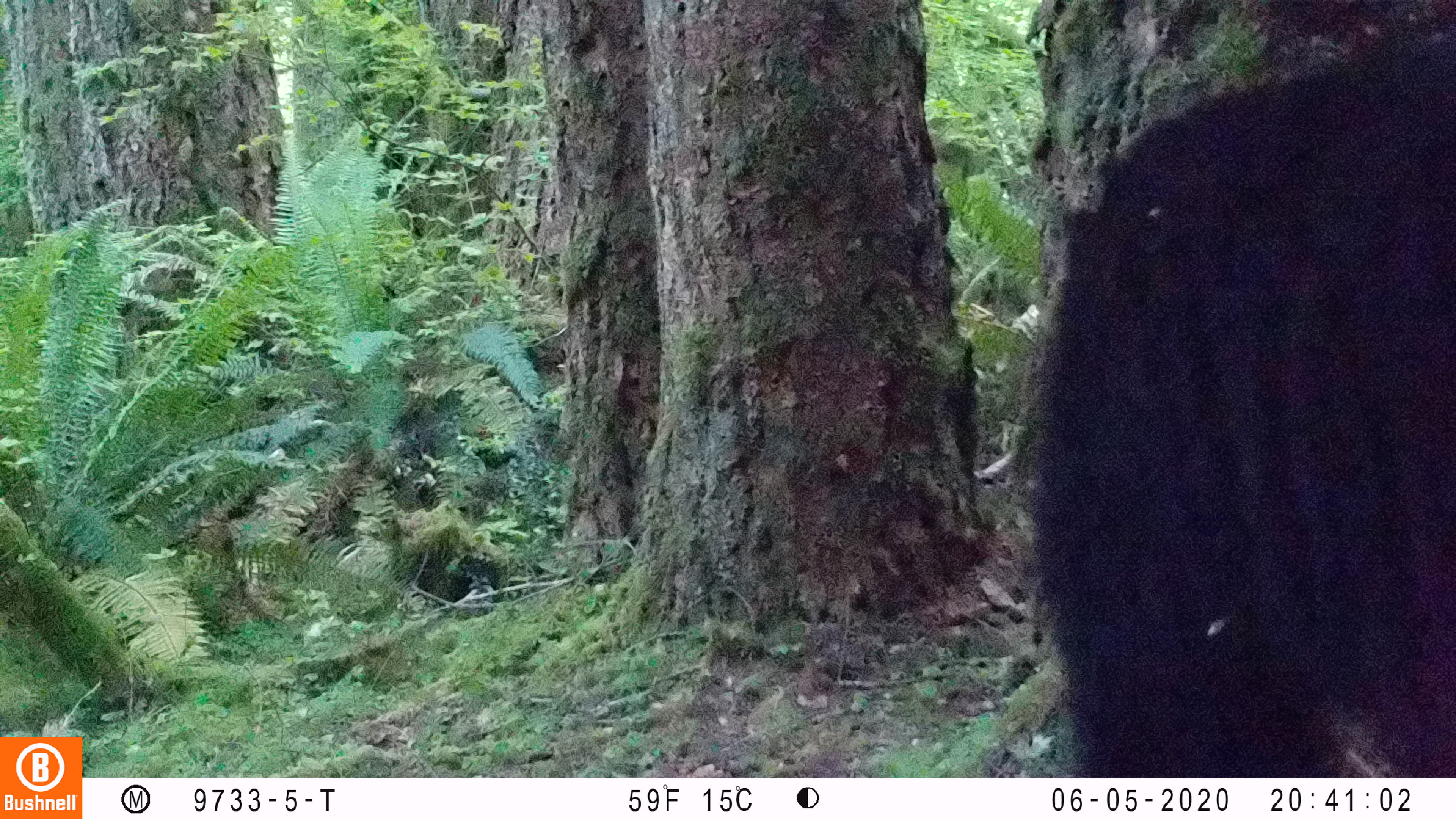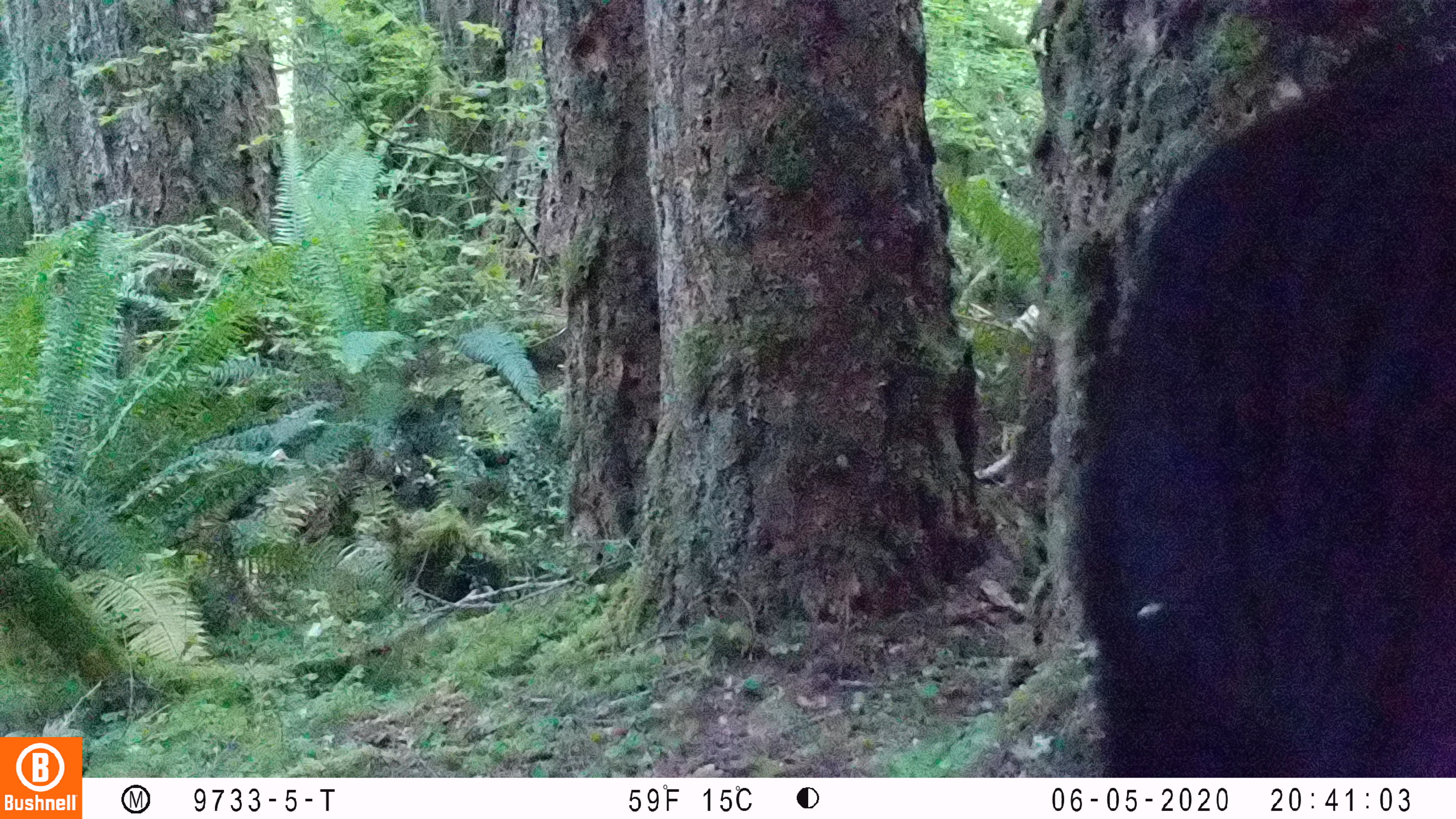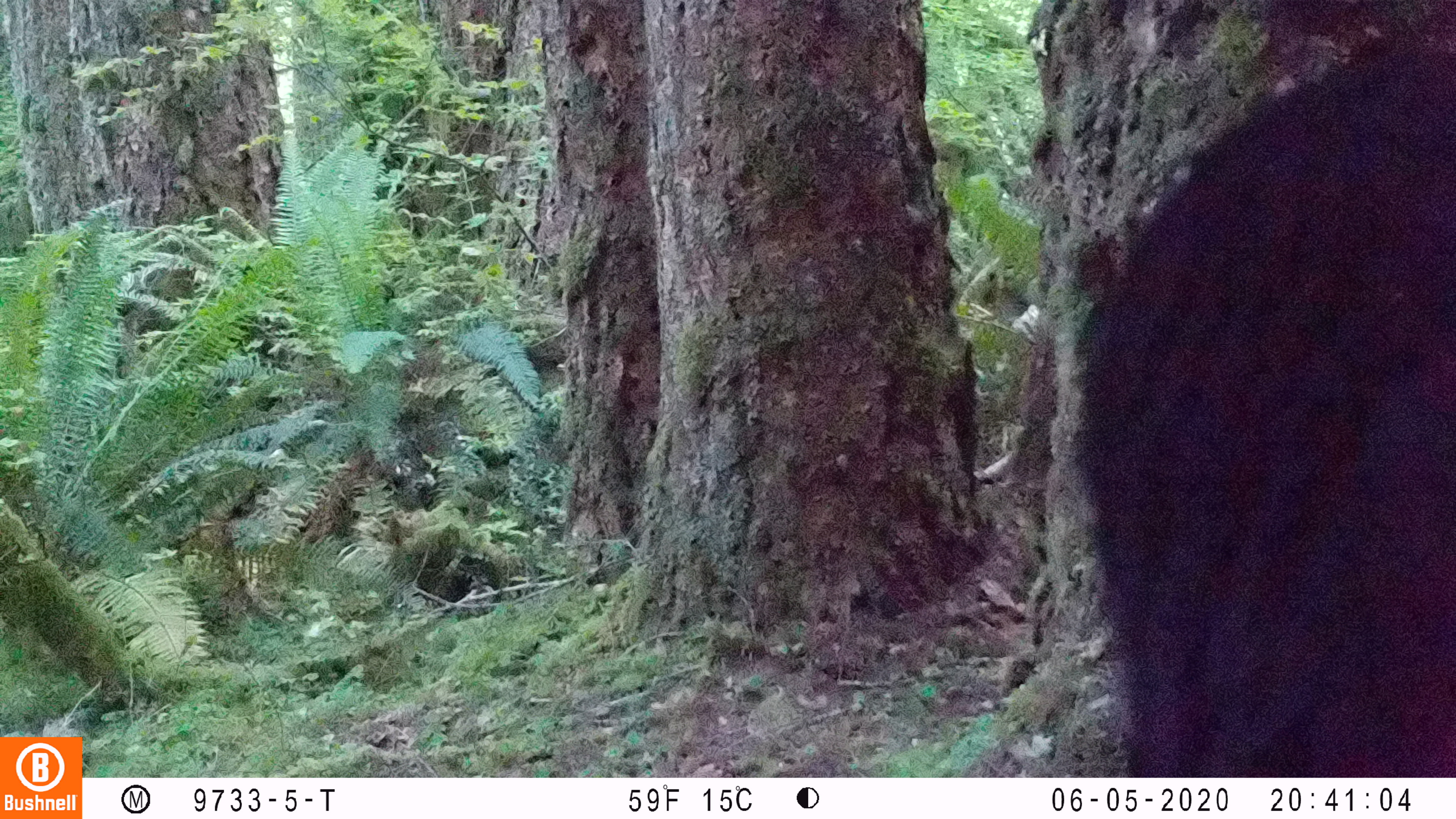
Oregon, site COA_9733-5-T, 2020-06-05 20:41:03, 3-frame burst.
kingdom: Animalia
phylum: Chordata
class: Mammalia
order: Carnivora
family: Ursidae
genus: Ursus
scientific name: Ursus americanus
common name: american black bear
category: black bear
Black bear (american black bear) (Ursus americanus).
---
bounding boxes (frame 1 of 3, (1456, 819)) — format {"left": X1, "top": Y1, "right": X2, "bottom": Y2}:
black bear: {"left": 1013, "top": 43, "right": 1453, "bottom": 771}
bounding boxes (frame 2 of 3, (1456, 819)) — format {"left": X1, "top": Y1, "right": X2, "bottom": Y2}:
black bear: {"left": 1079, "top": 50, "right": 1453, "bottom": 761}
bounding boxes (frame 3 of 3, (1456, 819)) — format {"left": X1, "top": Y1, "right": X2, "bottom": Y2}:
black bear: {"left": 1063, "top": 40, "right": 1451, "bottom": 770}